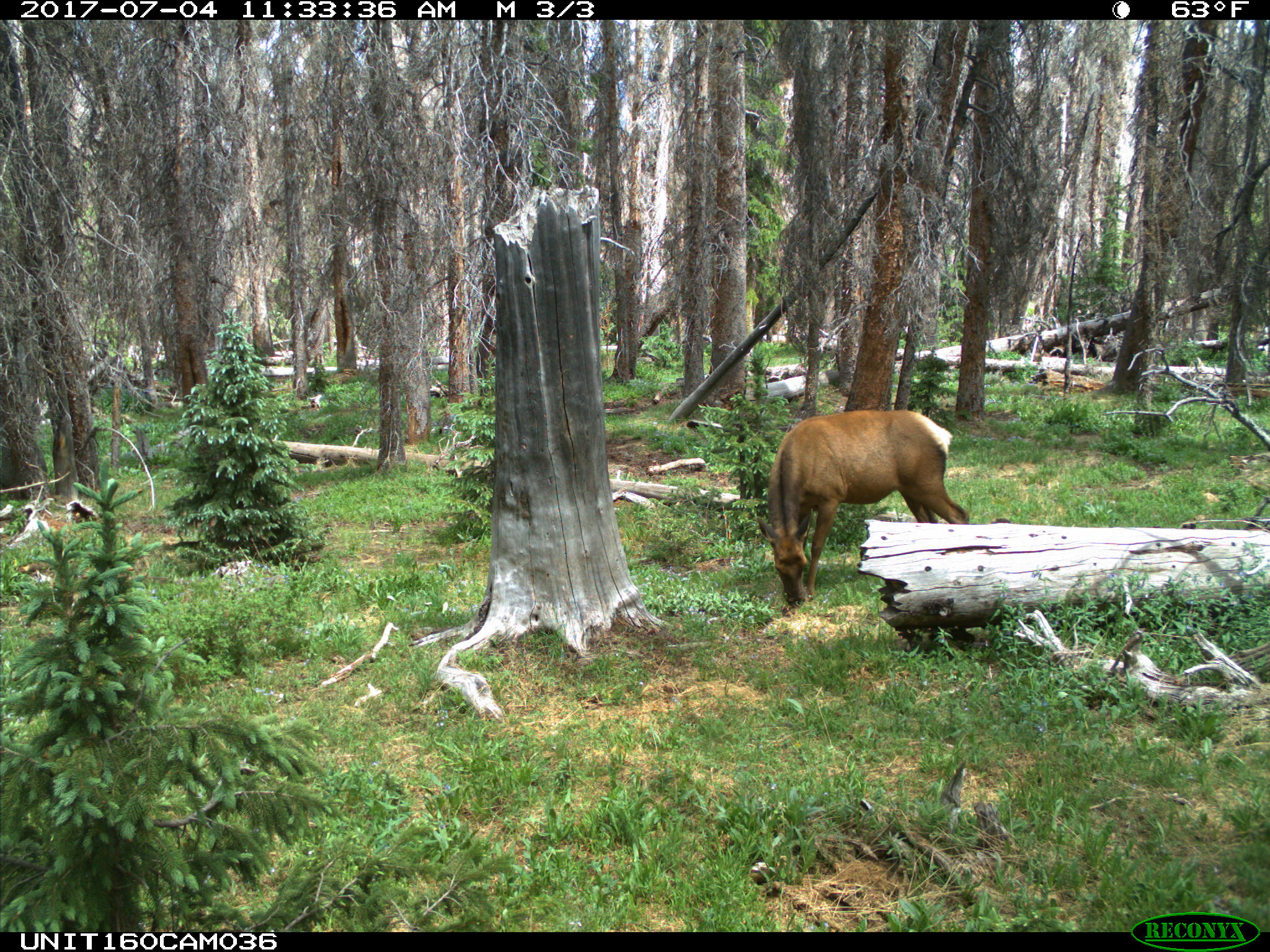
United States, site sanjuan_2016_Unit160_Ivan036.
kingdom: Animalia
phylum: Chordata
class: Mammalia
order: Artiodactyla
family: Cervidae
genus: Cervus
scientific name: Cervus elaphus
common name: red deer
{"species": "Cervus elaphus (red deer)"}